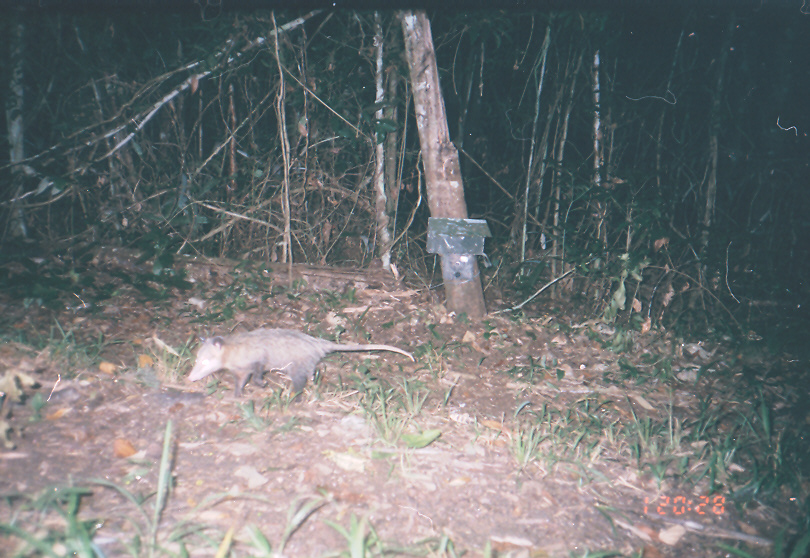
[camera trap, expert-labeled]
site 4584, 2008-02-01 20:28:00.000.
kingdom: Animalia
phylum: Chordata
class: Mammalia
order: Didelphimorphia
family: Didelphidae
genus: Didelphis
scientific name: Didelphis marsupialis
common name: southern opossum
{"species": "Didelphis marsupialis (southern opossum)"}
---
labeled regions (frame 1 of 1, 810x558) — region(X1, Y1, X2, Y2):
didelphis marsupialis: region(184, 325, 416, 400)